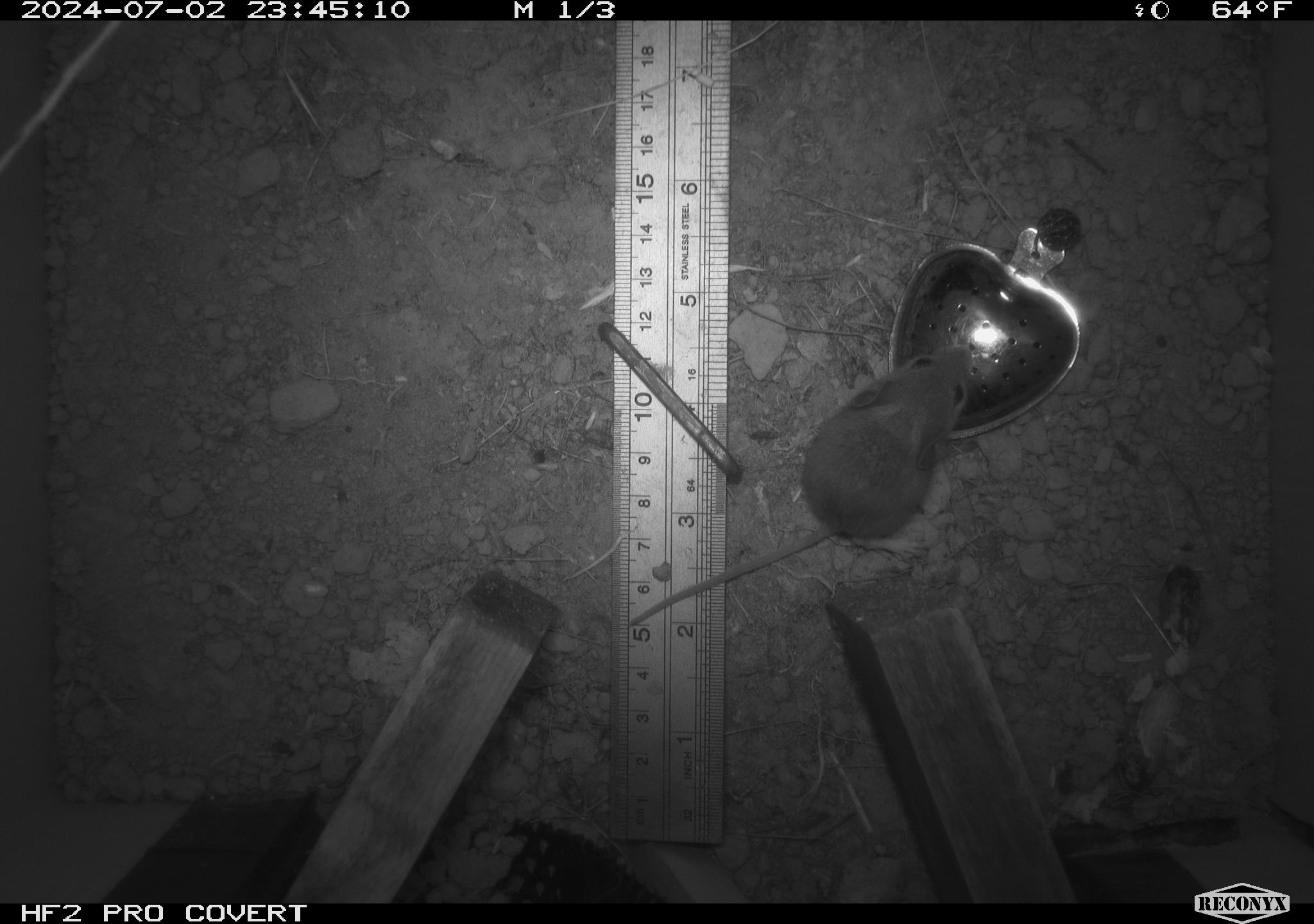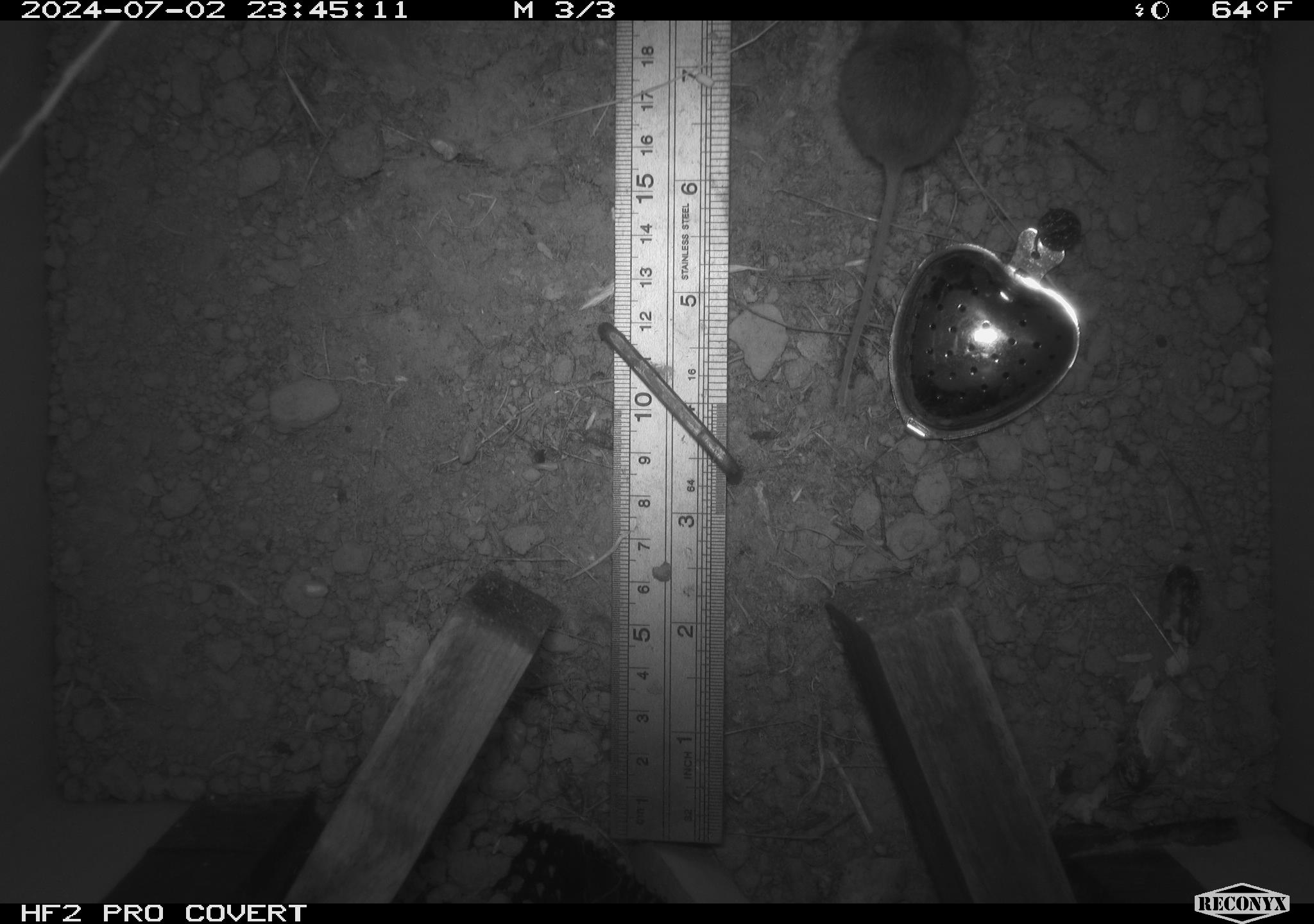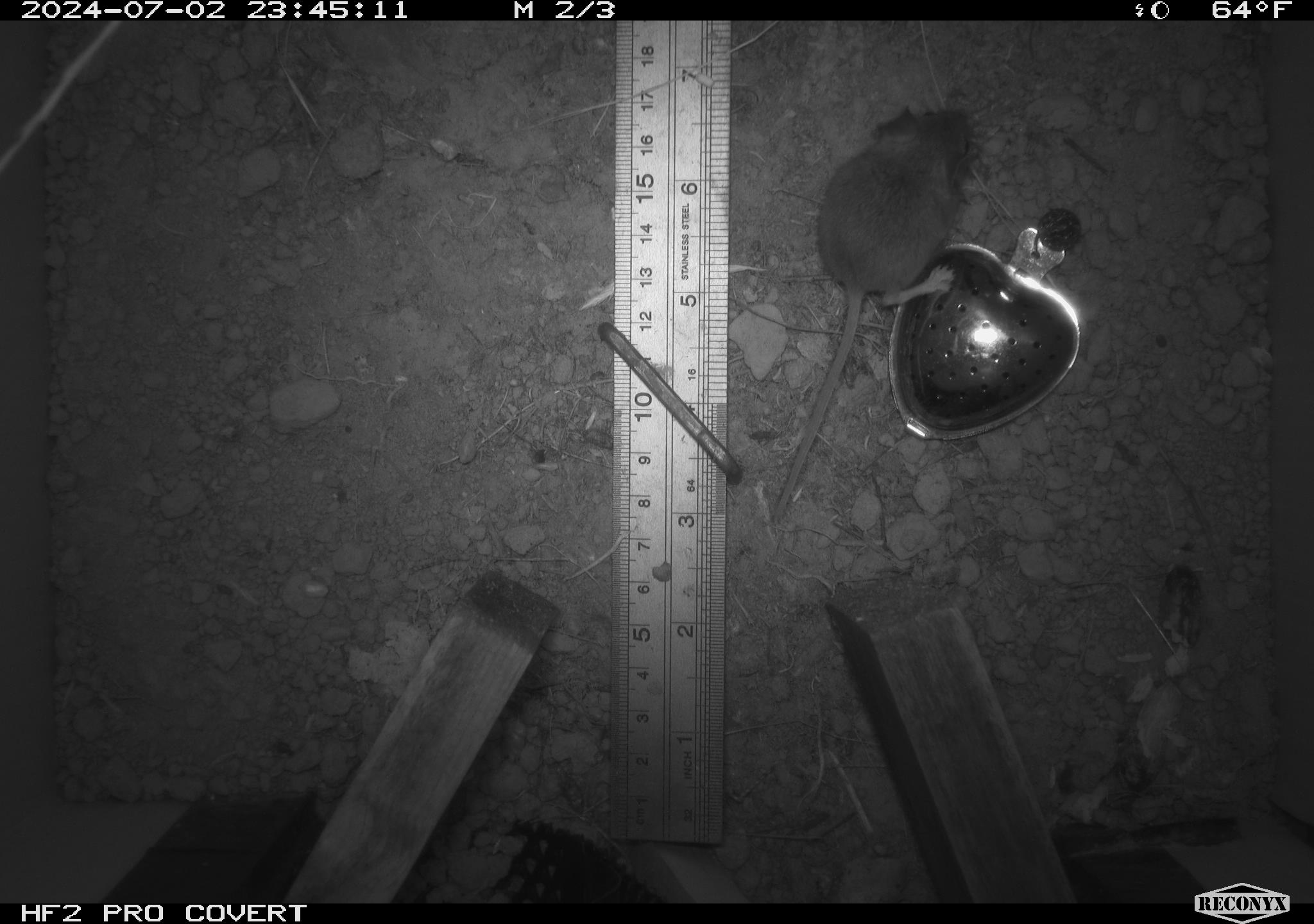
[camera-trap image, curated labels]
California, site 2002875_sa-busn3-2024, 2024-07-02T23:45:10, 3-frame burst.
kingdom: Animalia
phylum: Chordata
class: Mammalia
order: Rodentia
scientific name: Rodentia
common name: mouse species